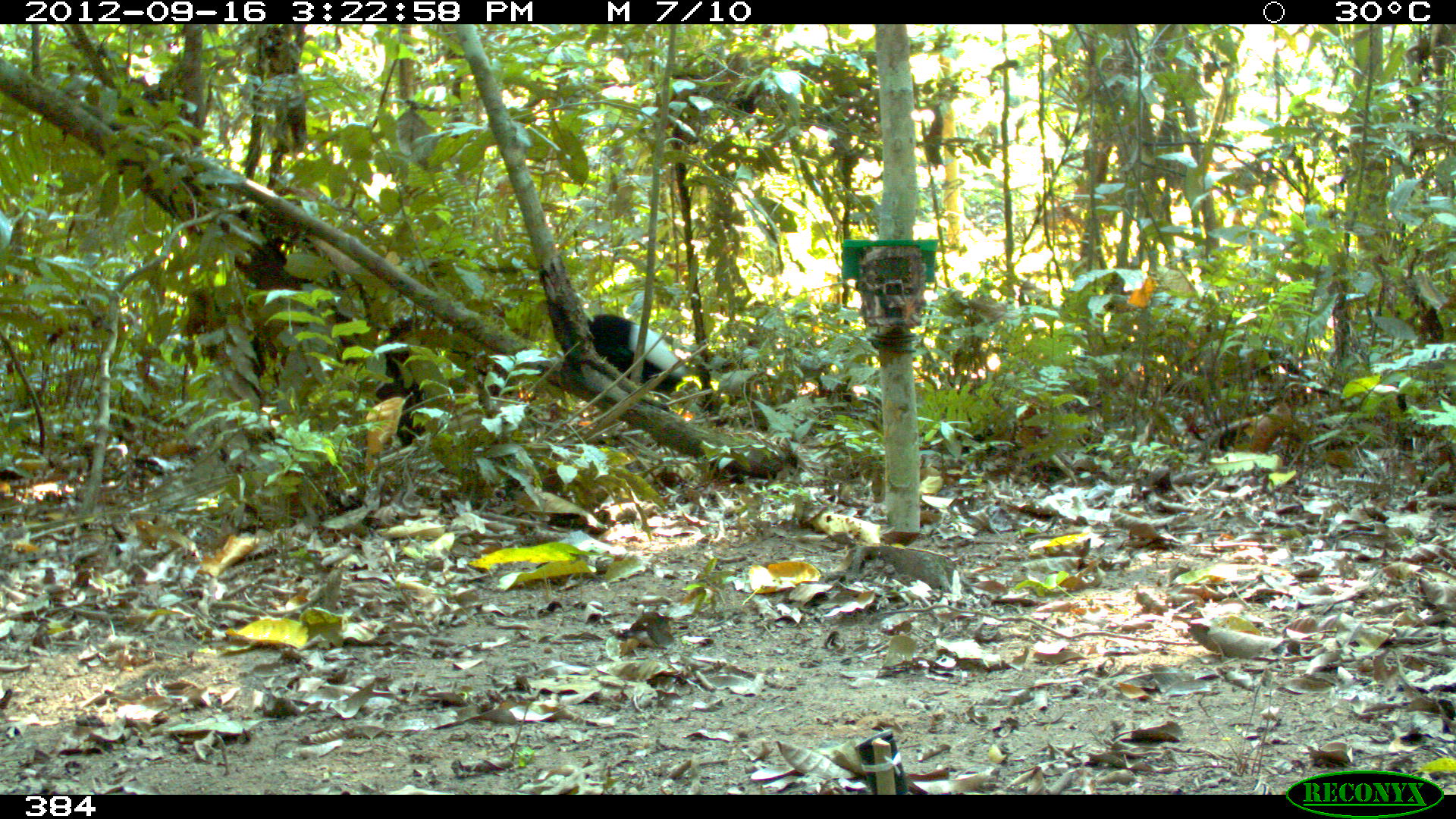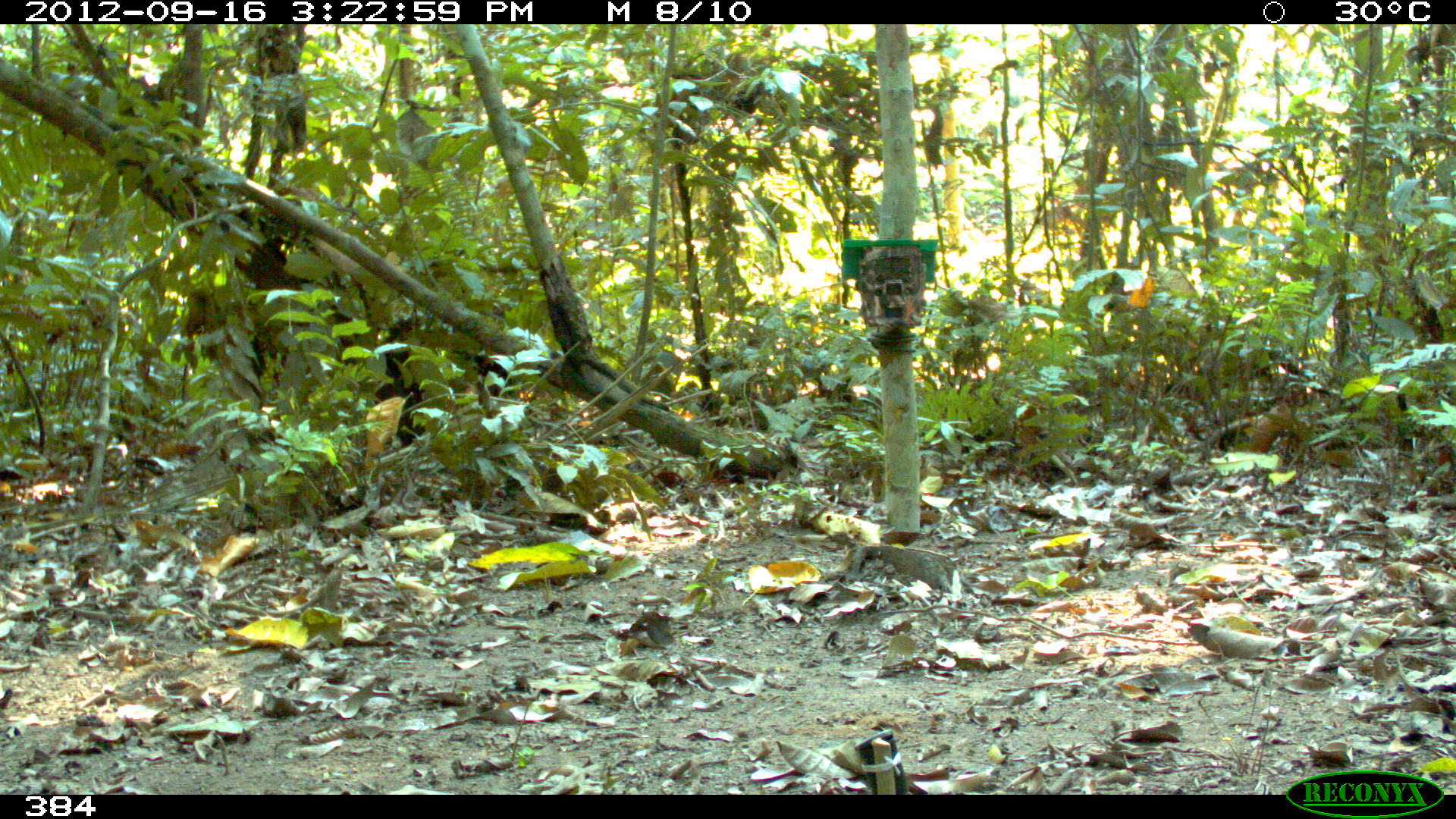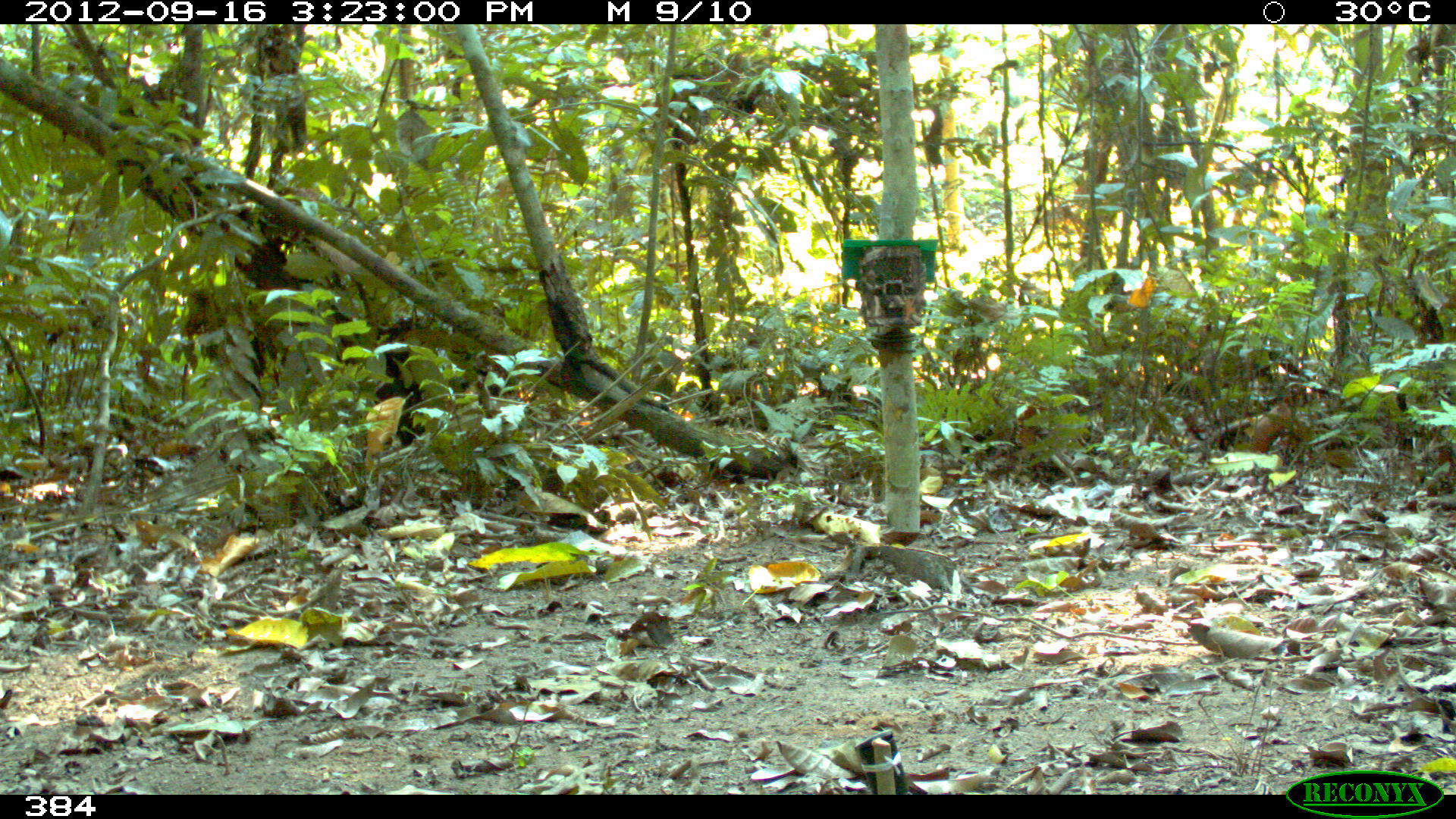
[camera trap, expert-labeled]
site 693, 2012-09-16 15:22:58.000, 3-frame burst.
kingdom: Animalia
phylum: Chordata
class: Aves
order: Gruiformes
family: Psophiidae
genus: Psophia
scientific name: Psophia leucoptera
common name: pale-winged trumpeter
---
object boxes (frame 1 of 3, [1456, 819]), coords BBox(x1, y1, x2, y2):
psophia leucoptera: BBox(585, 312, 688, 395)